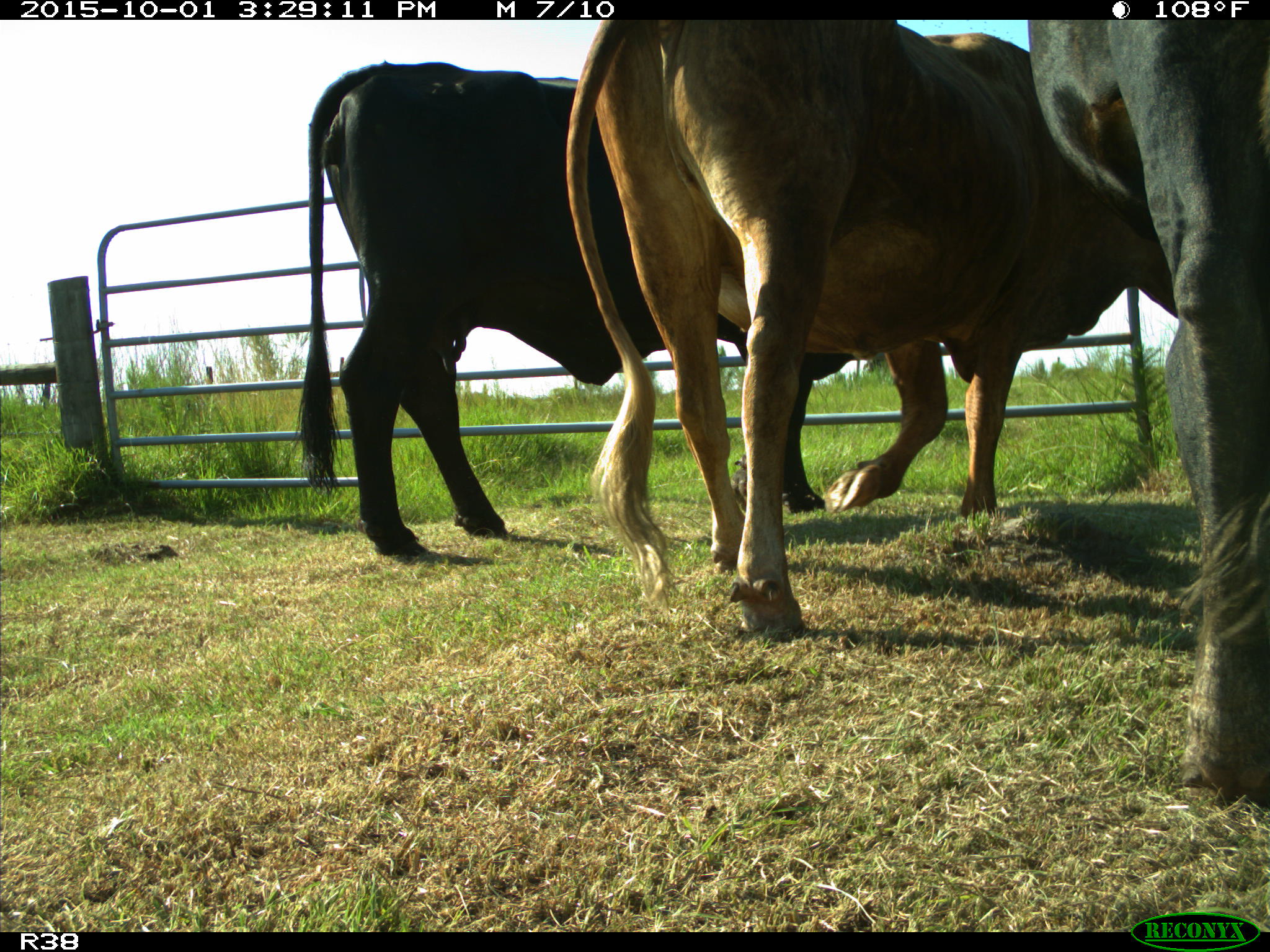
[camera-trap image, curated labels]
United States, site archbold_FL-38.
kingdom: Animalia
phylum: Chordata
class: Mammalia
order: Artiodactyla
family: Bovidae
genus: Bos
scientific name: Bos taurus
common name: domestic cow